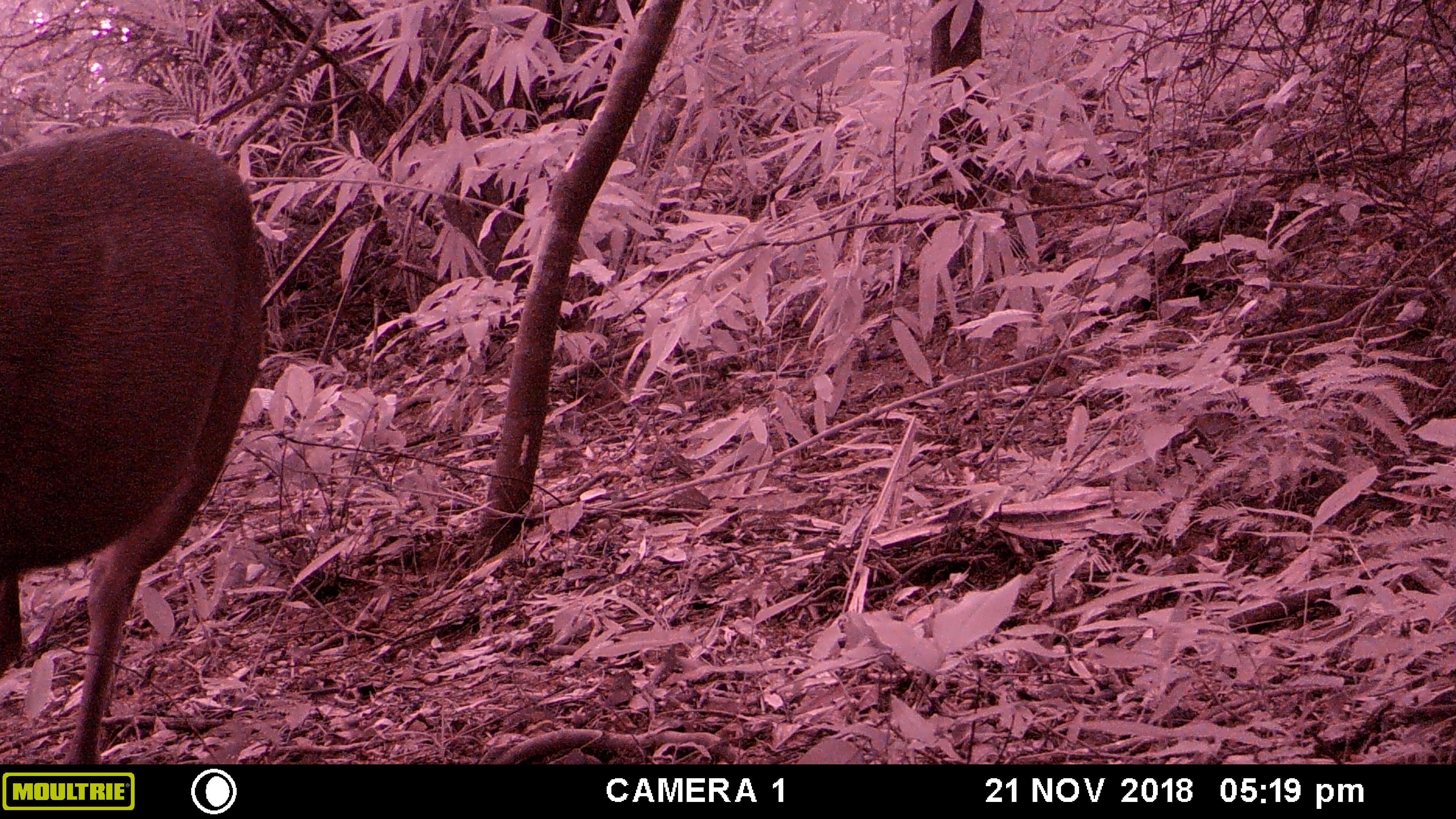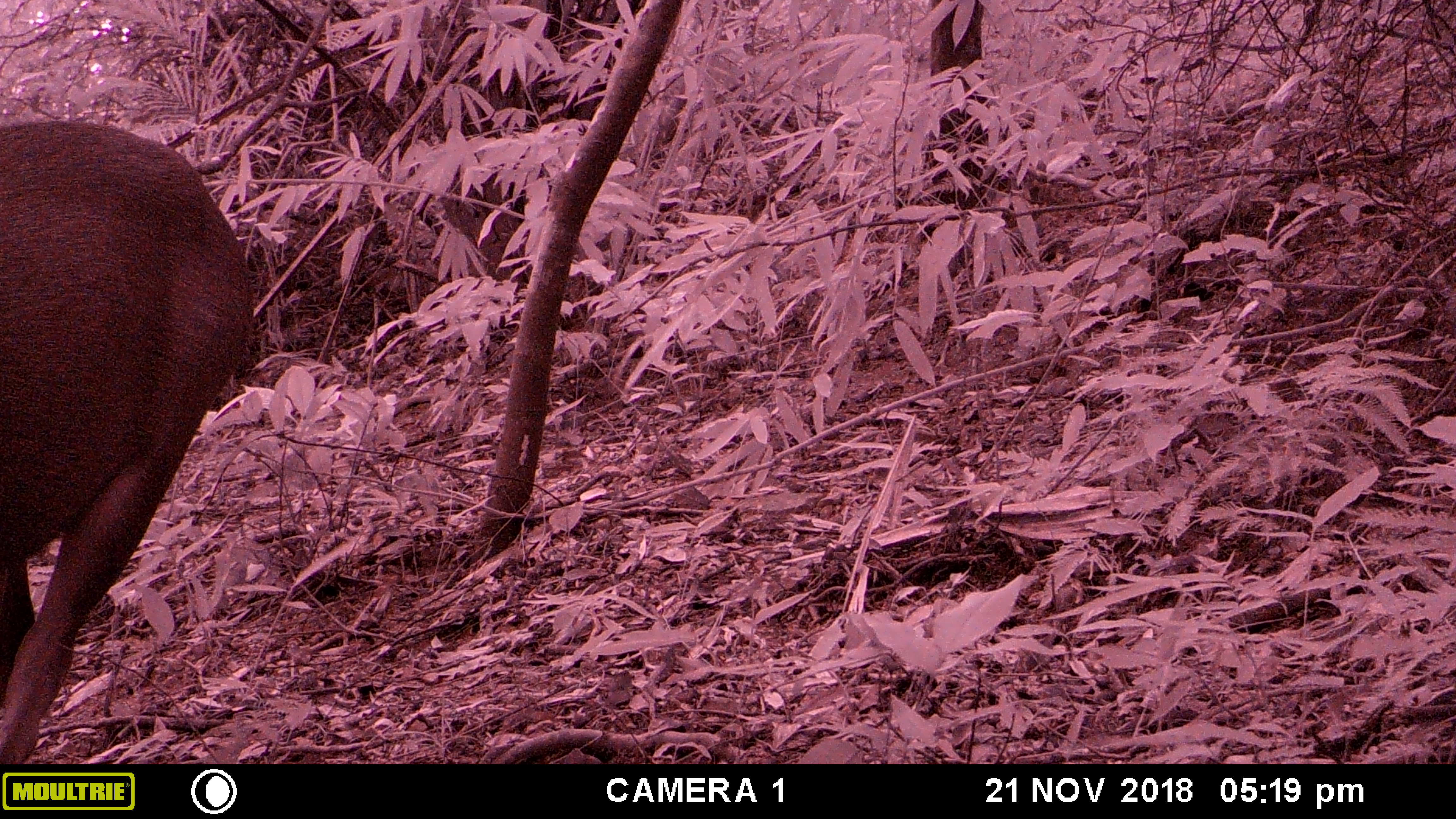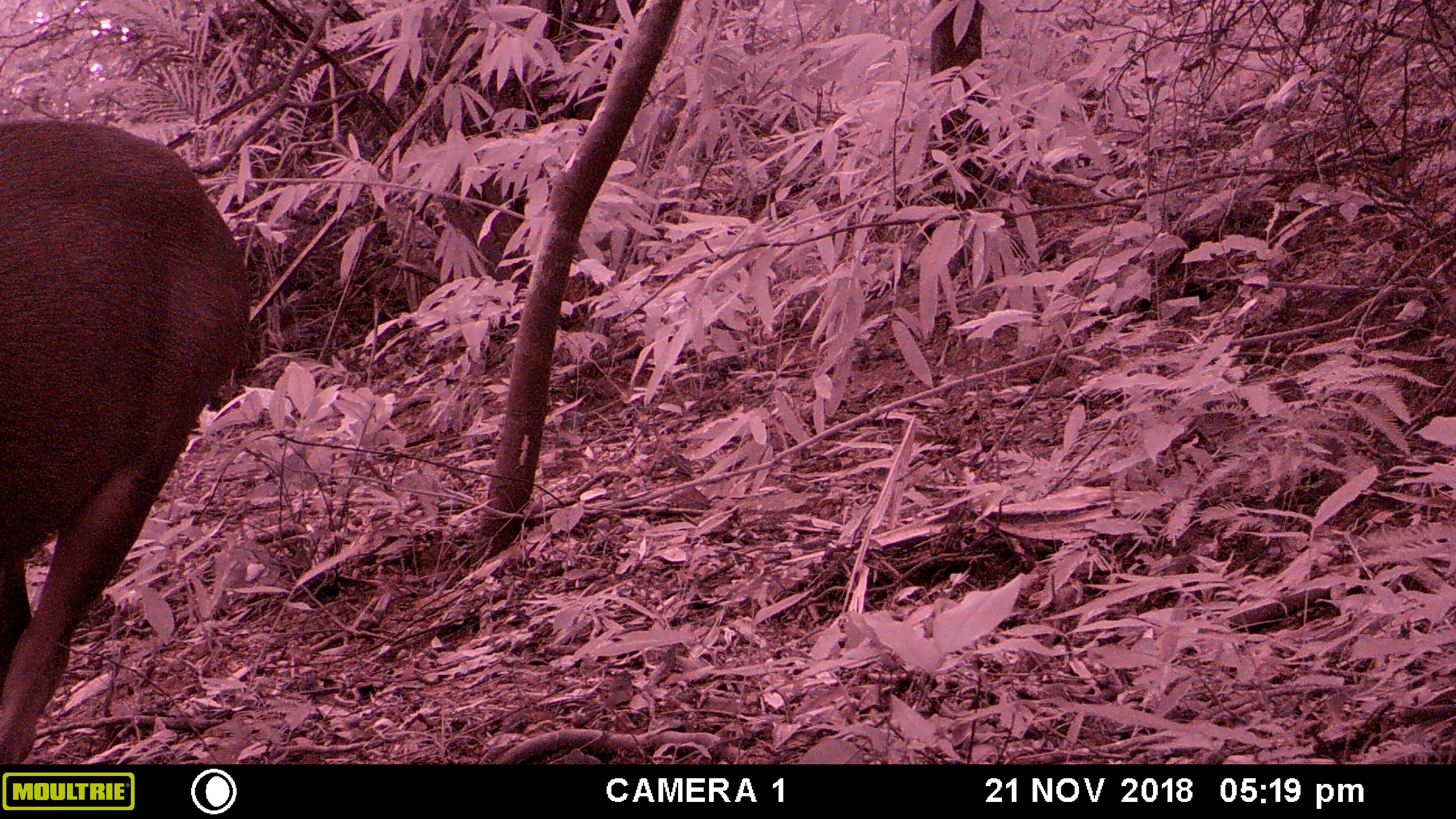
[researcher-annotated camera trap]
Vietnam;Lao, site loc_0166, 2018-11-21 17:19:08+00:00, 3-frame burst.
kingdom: Animalia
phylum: Chordata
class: Mammalia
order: Artiodactyla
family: Cervidae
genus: Rusa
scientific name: Rusa unicolor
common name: sambar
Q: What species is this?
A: Sambar (Rusa unicolor).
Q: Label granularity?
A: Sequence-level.